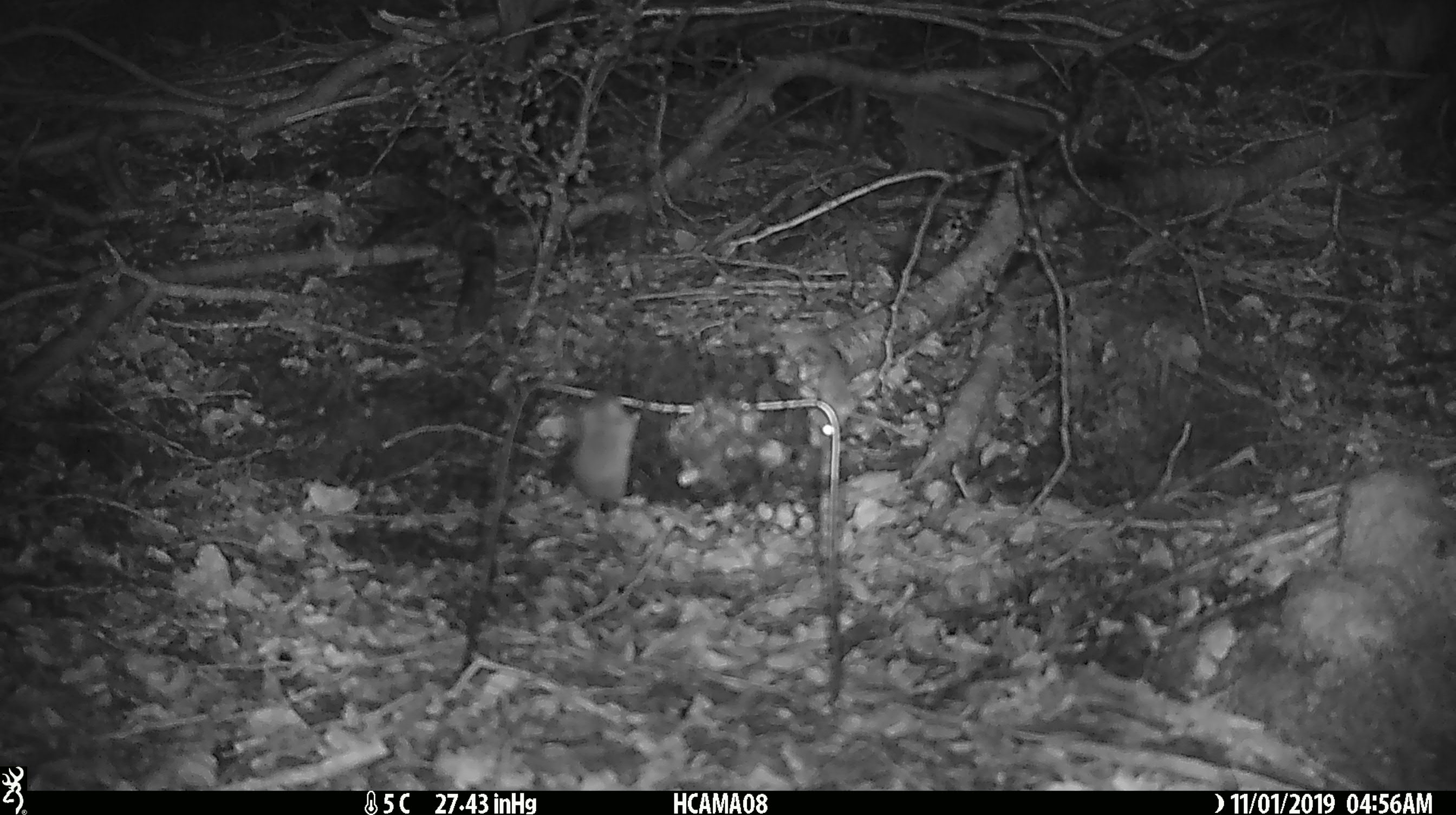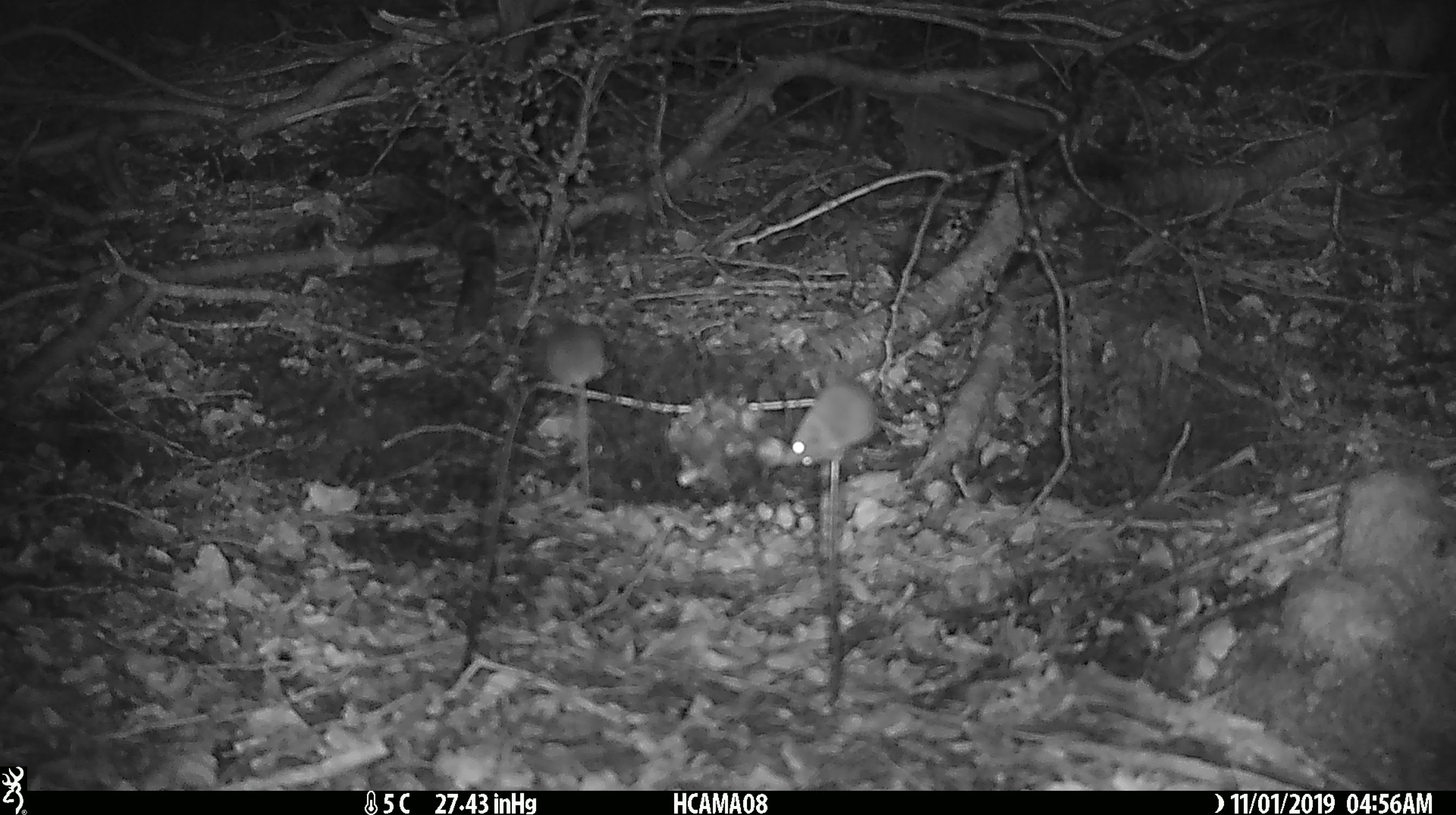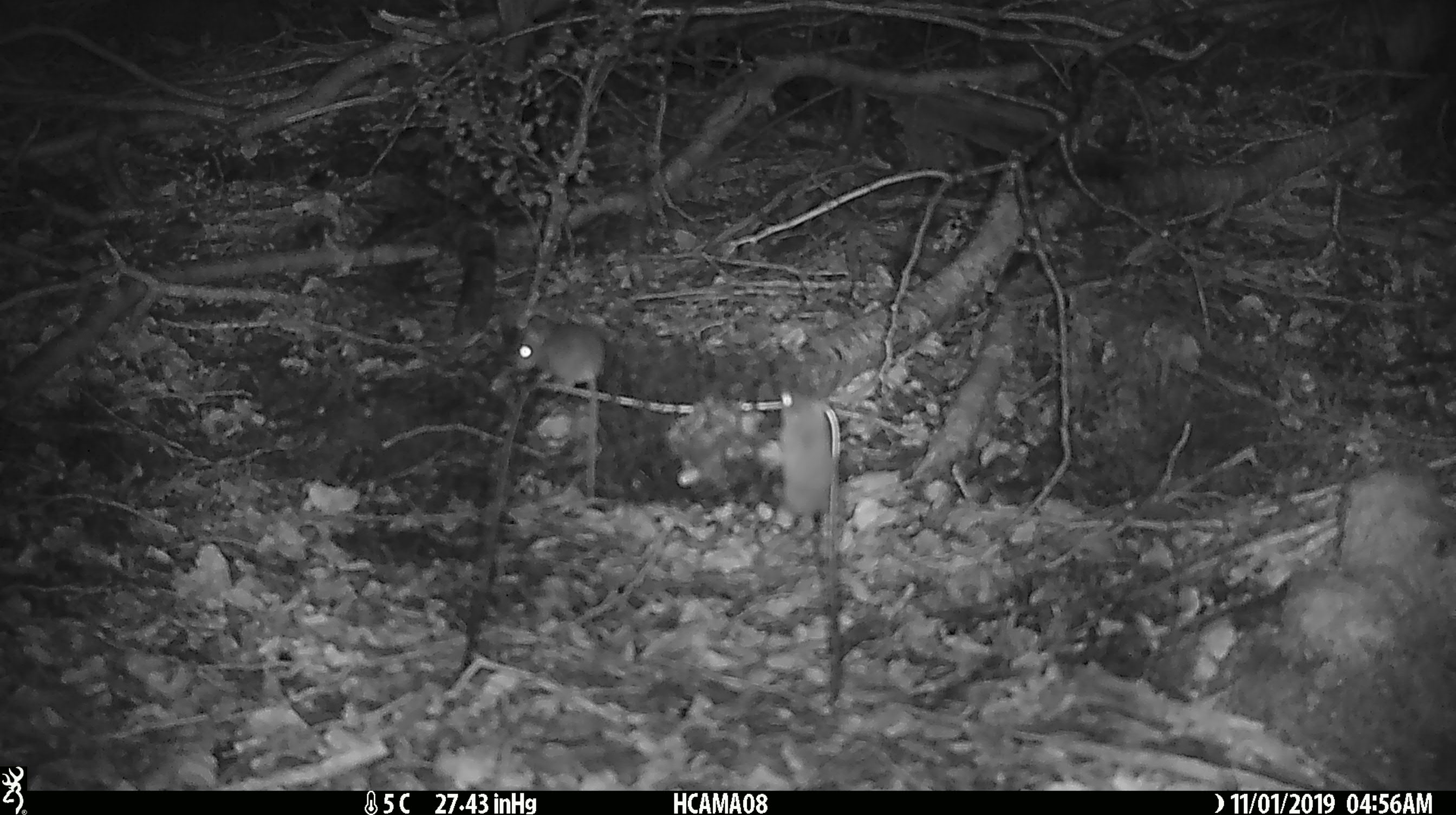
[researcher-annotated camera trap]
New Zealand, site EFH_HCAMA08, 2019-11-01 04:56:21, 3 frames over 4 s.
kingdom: Animalia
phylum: Chordata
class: Mammalia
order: Rodentia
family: Muridae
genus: Mus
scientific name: Mus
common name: mouse